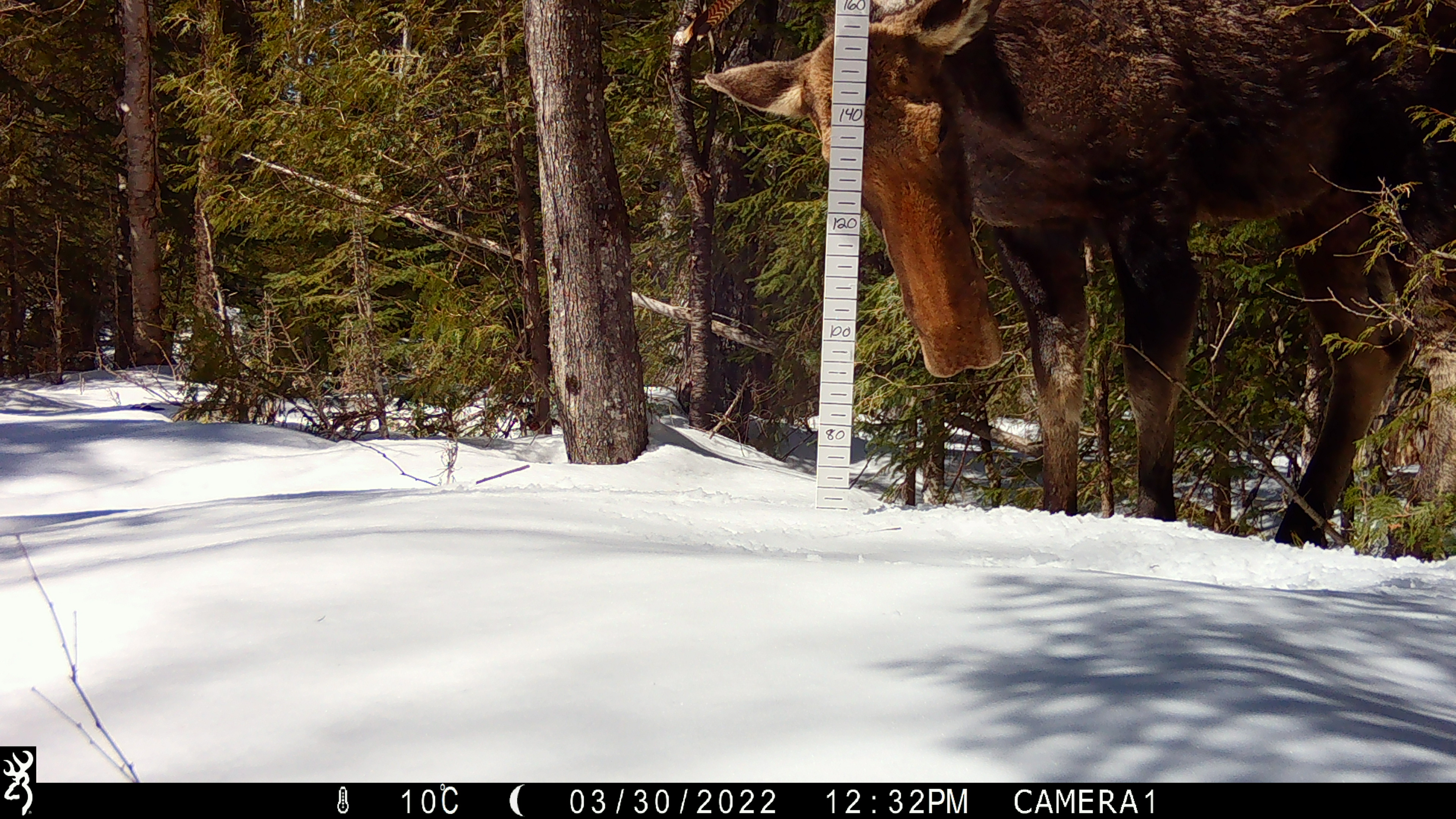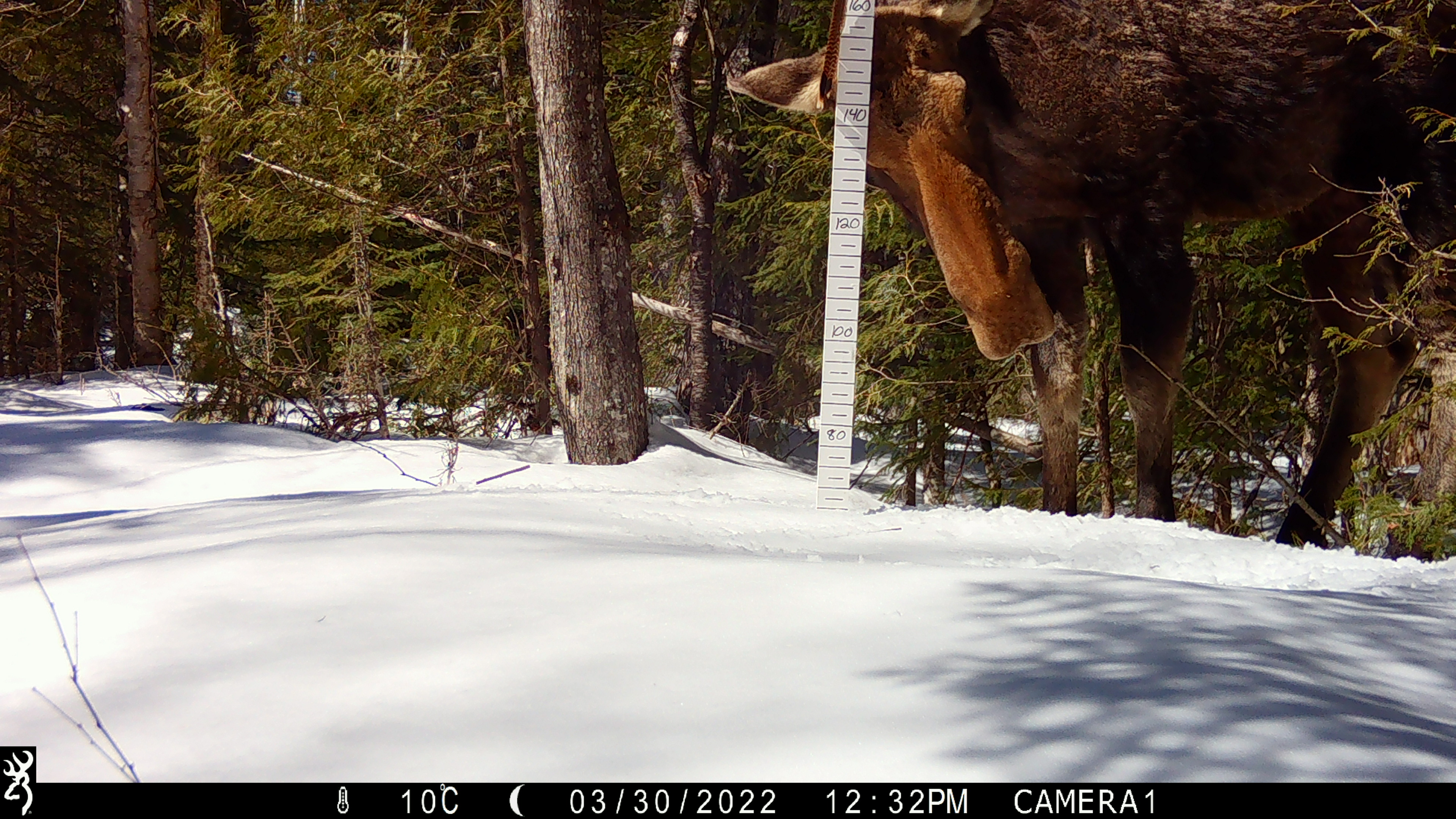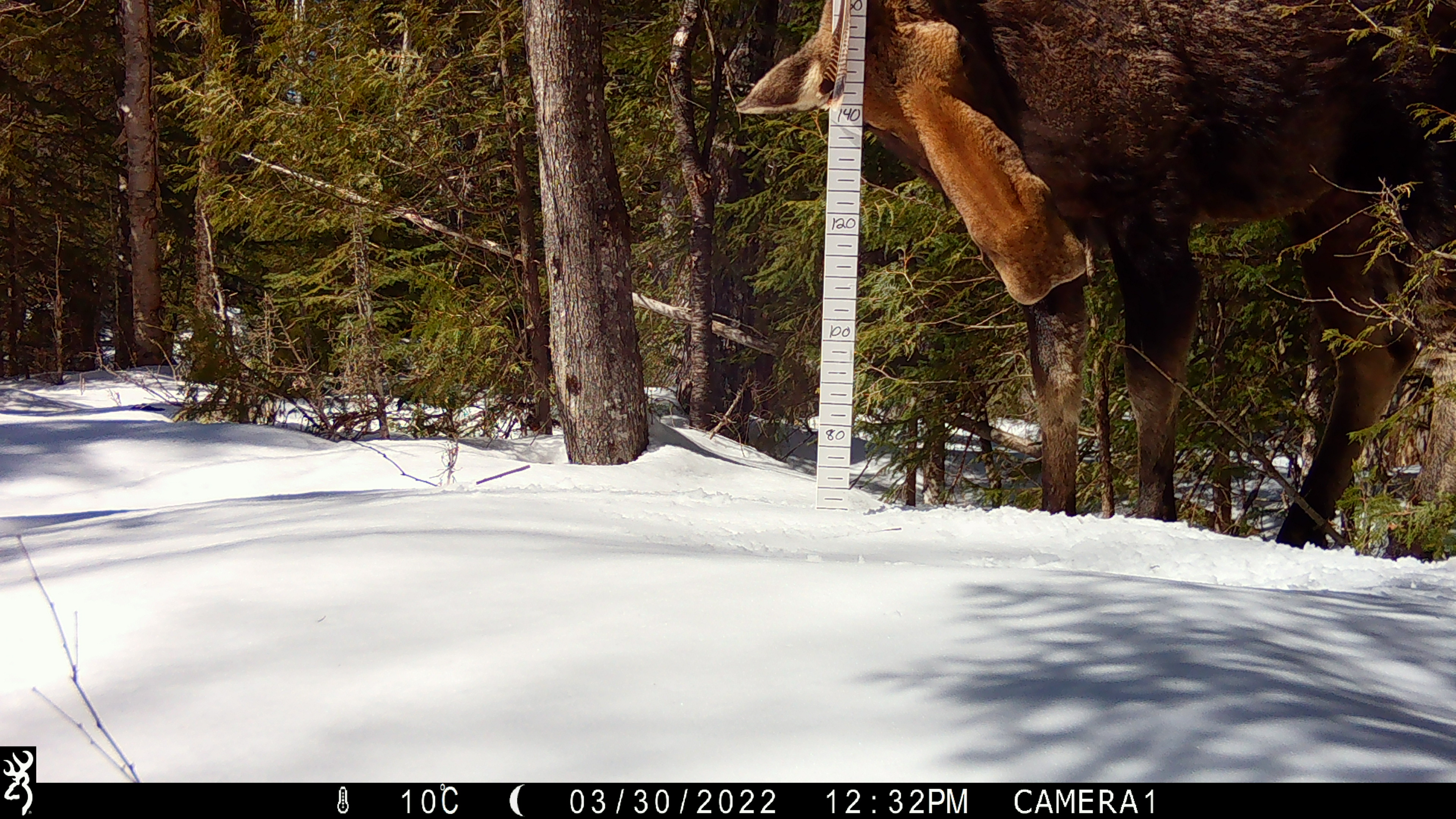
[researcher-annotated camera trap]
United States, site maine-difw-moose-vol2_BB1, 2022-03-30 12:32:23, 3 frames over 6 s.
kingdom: Animalia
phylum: Chordata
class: Mammalia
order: Artiodactyla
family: Cervidae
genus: Alces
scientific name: Alces alces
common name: moose